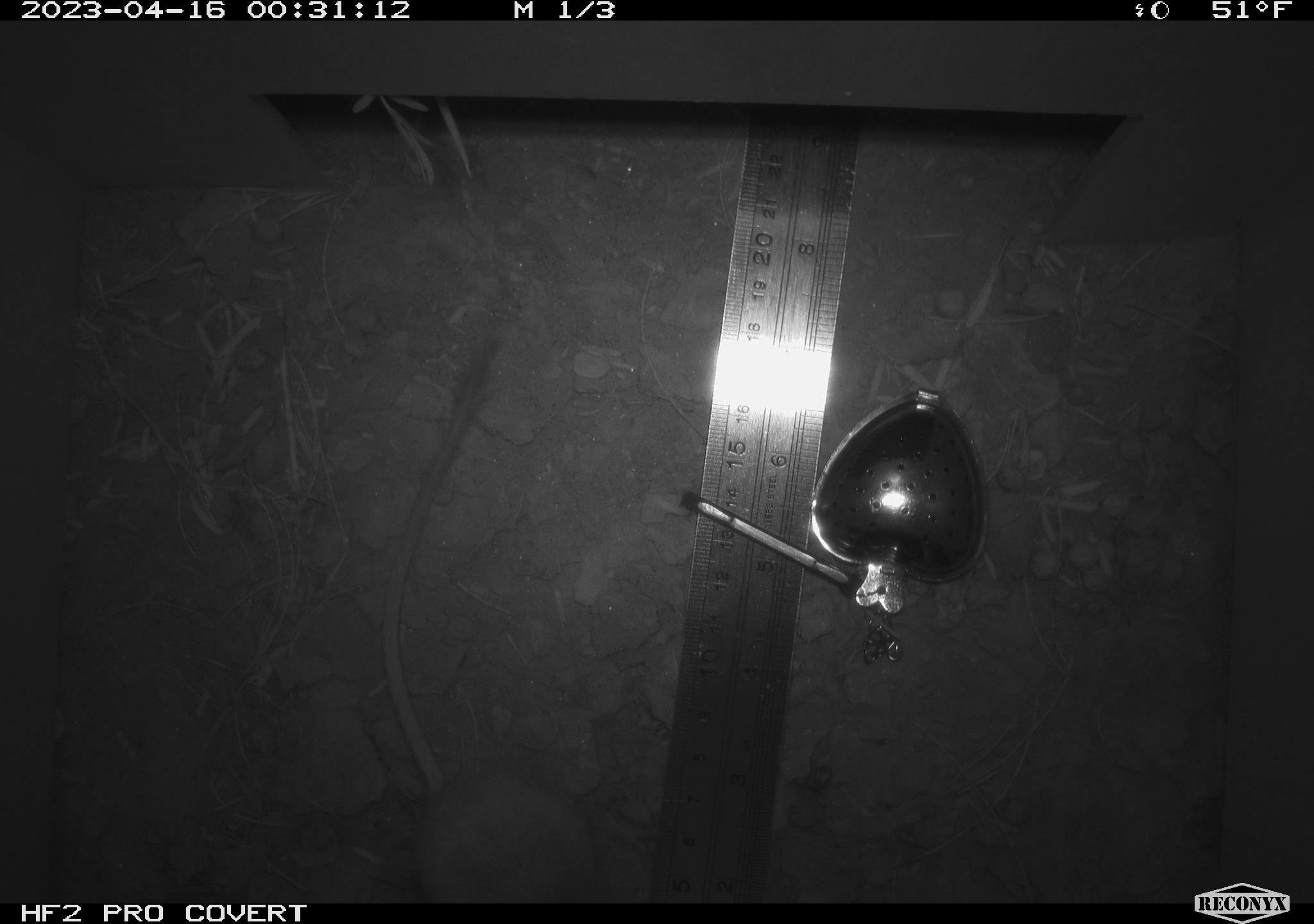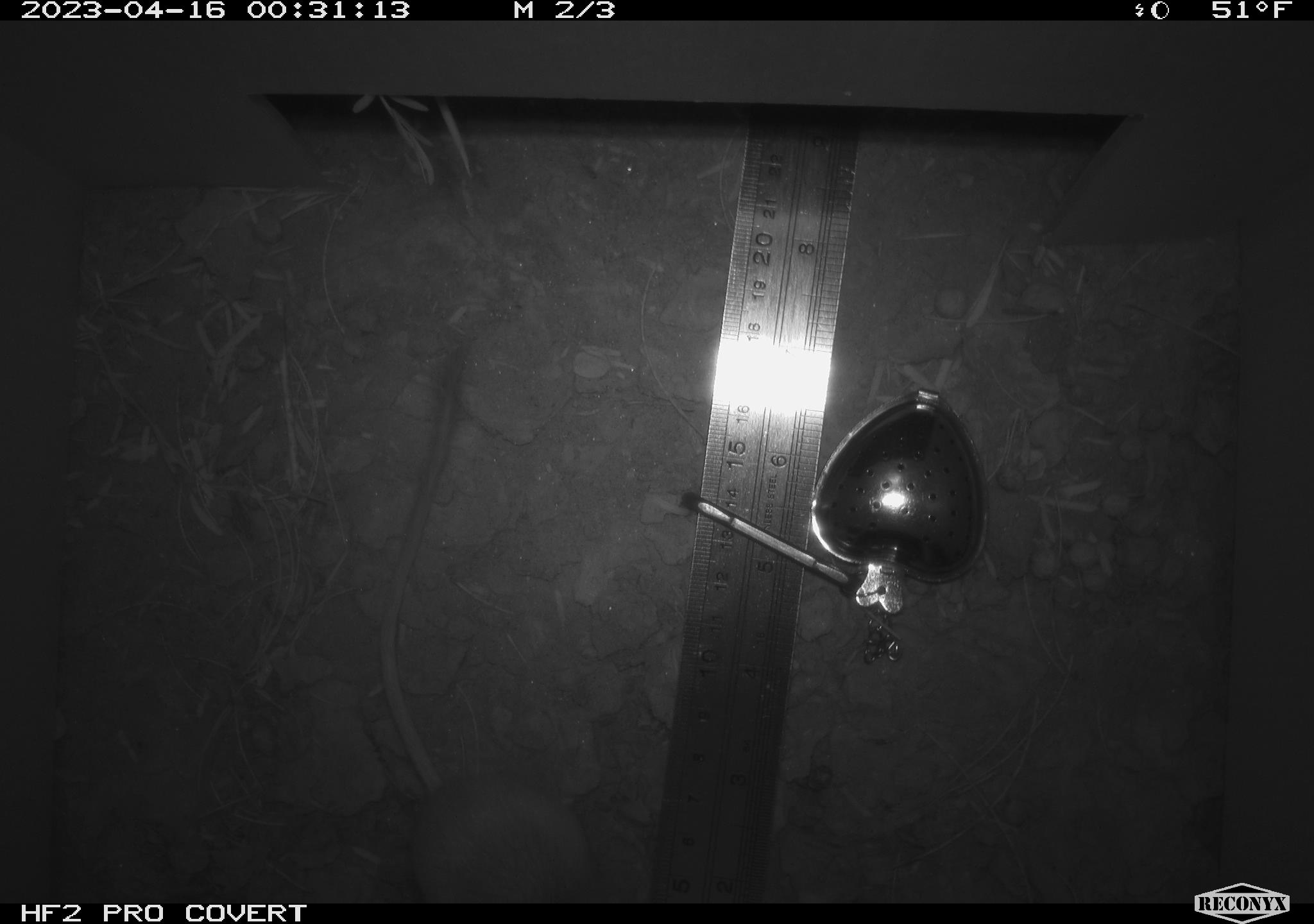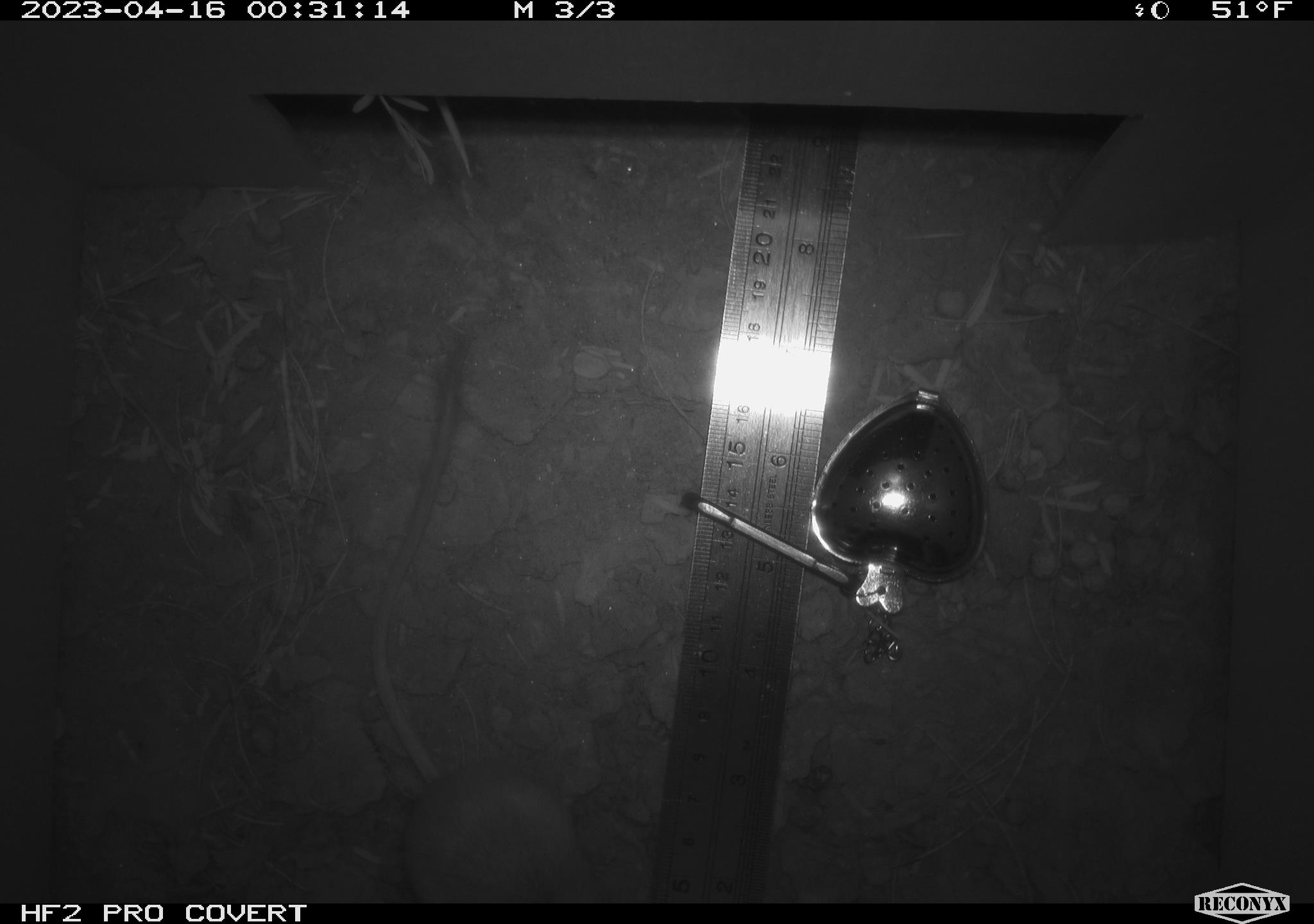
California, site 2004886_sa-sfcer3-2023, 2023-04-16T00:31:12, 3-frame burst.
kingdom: Animalia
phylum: Chordata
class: Mammalia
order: Rodentia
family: Heteromyidae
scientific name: Heteromyidae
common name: kangaroo rats and pocket mice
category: heteromyidae family